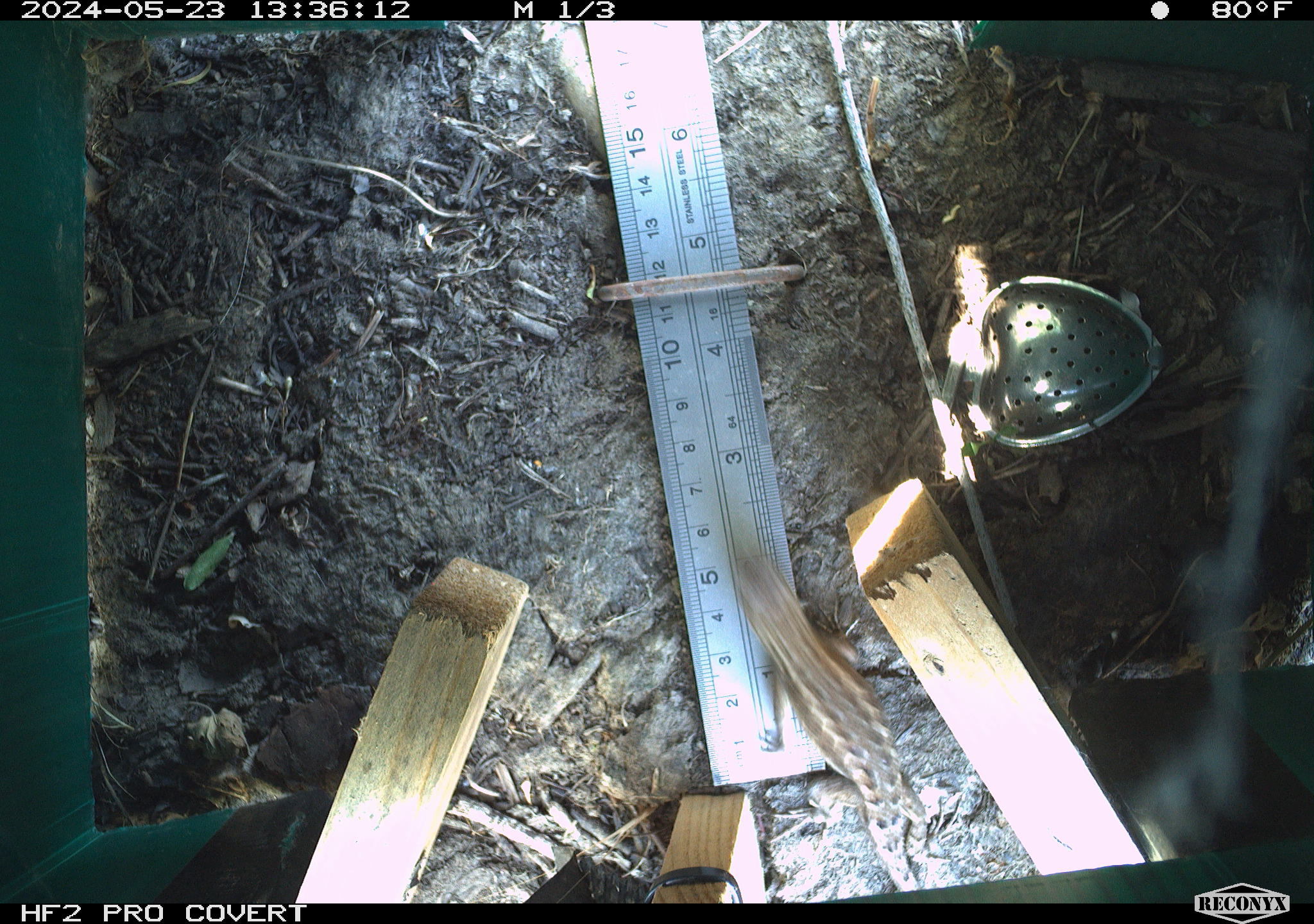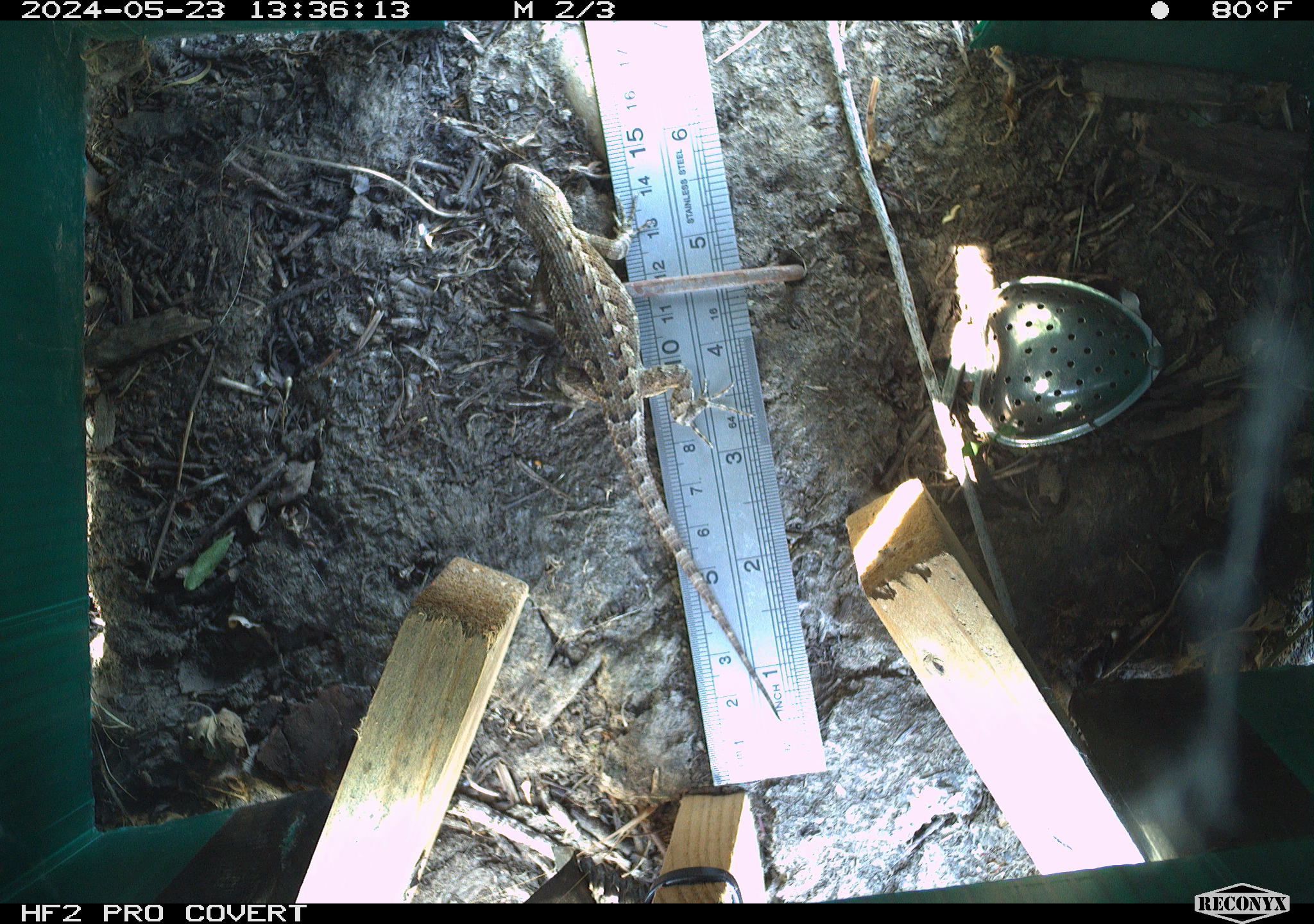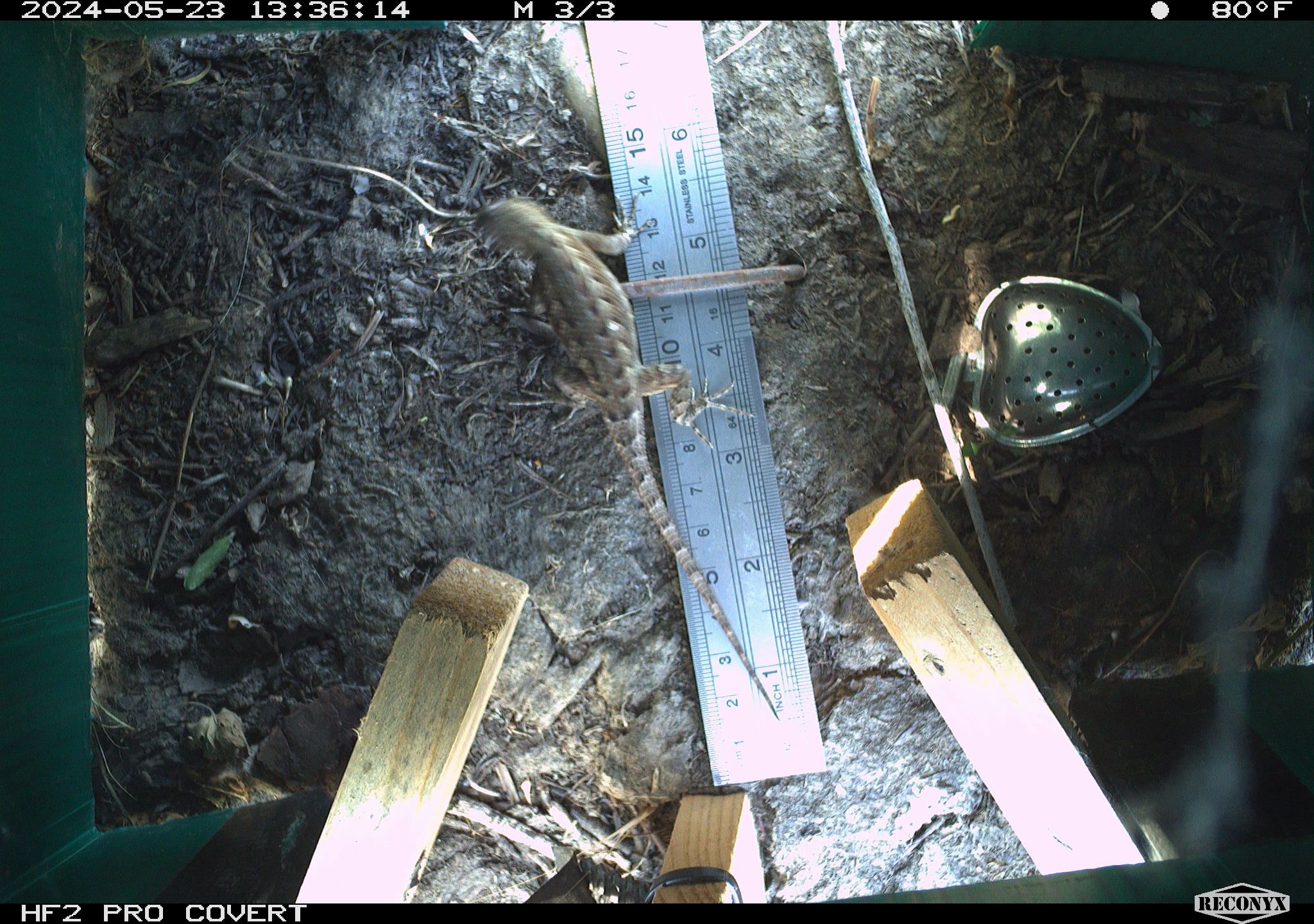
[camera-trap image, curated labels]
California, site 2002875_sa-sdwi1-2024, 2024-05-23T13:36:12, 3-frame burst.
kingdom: Animalia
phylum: Chordata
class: Reptilia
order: Squamata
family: Phrynosomatidae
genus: Sceloporus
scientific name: Sceloporus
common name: spiny lizards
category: sceloporus species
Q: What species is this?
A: Sceloporus species (spiny lizards) (Sceloporus).